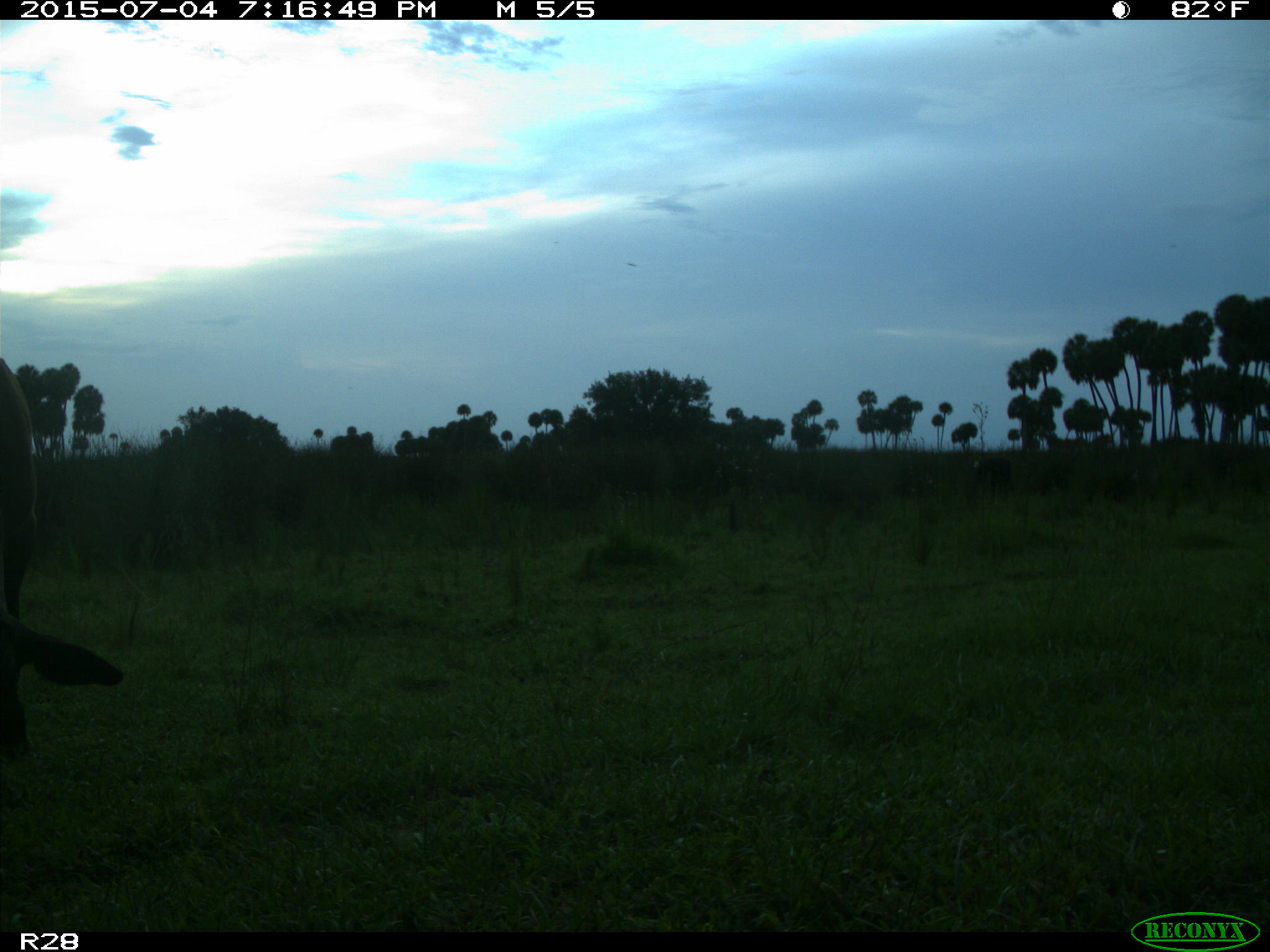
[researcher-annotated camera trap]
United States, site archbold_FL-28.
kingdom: Animalia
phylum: Chordata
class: Mammalia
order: Artiodactyla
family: Bovidae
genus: Bos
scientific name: Bos taurus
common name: domestic cow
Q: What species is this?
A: Bos taurus (domestic cow).